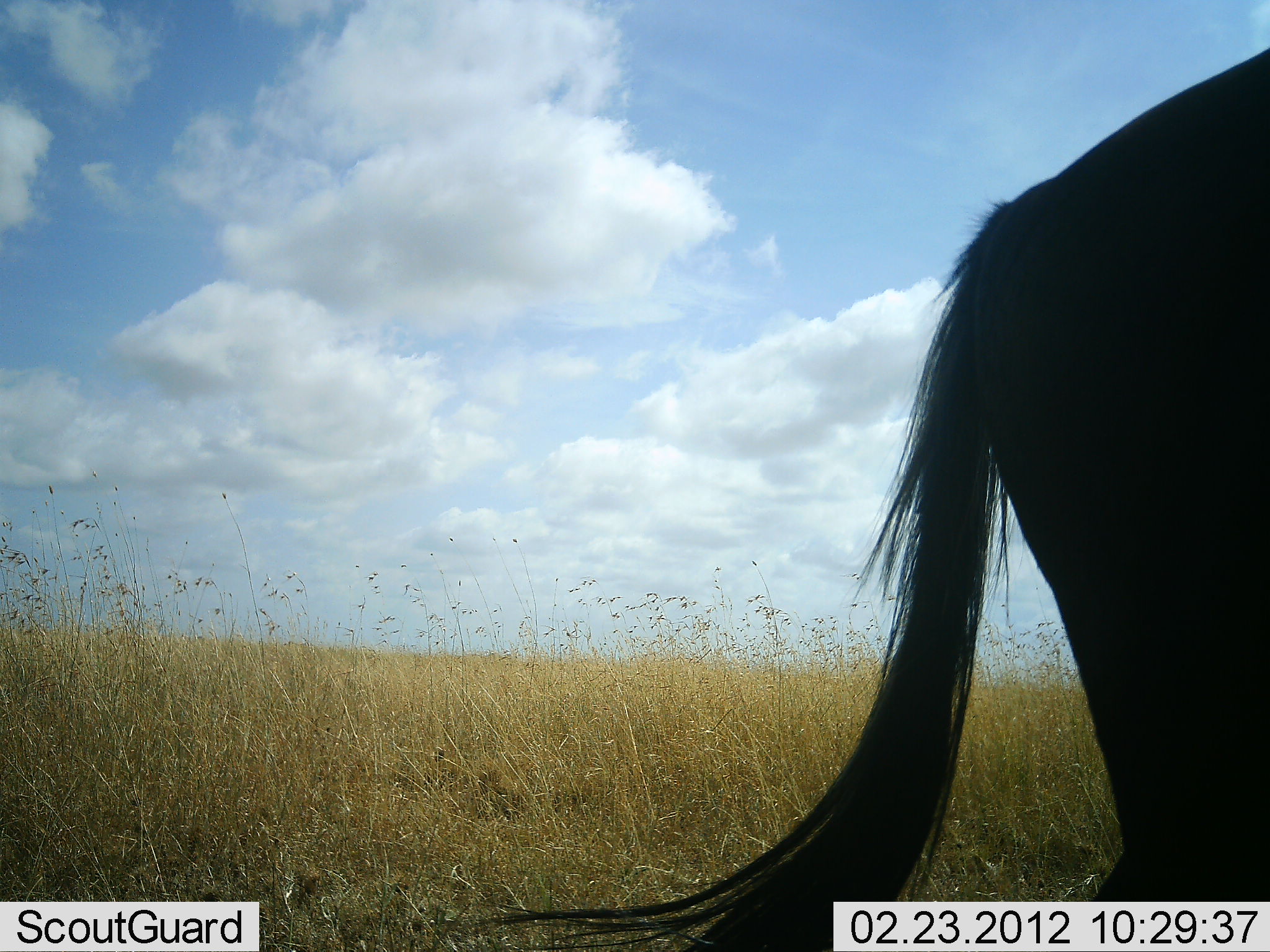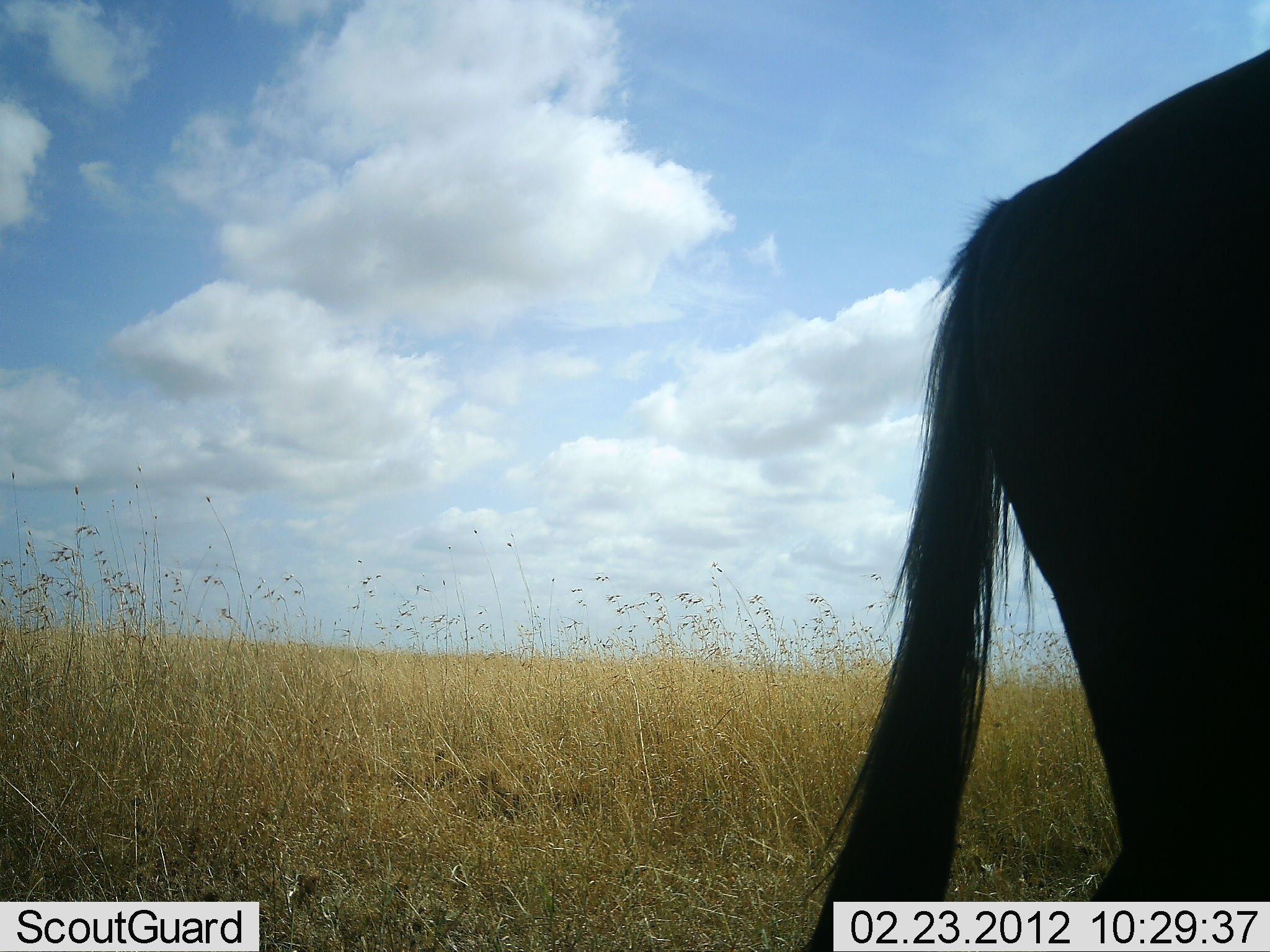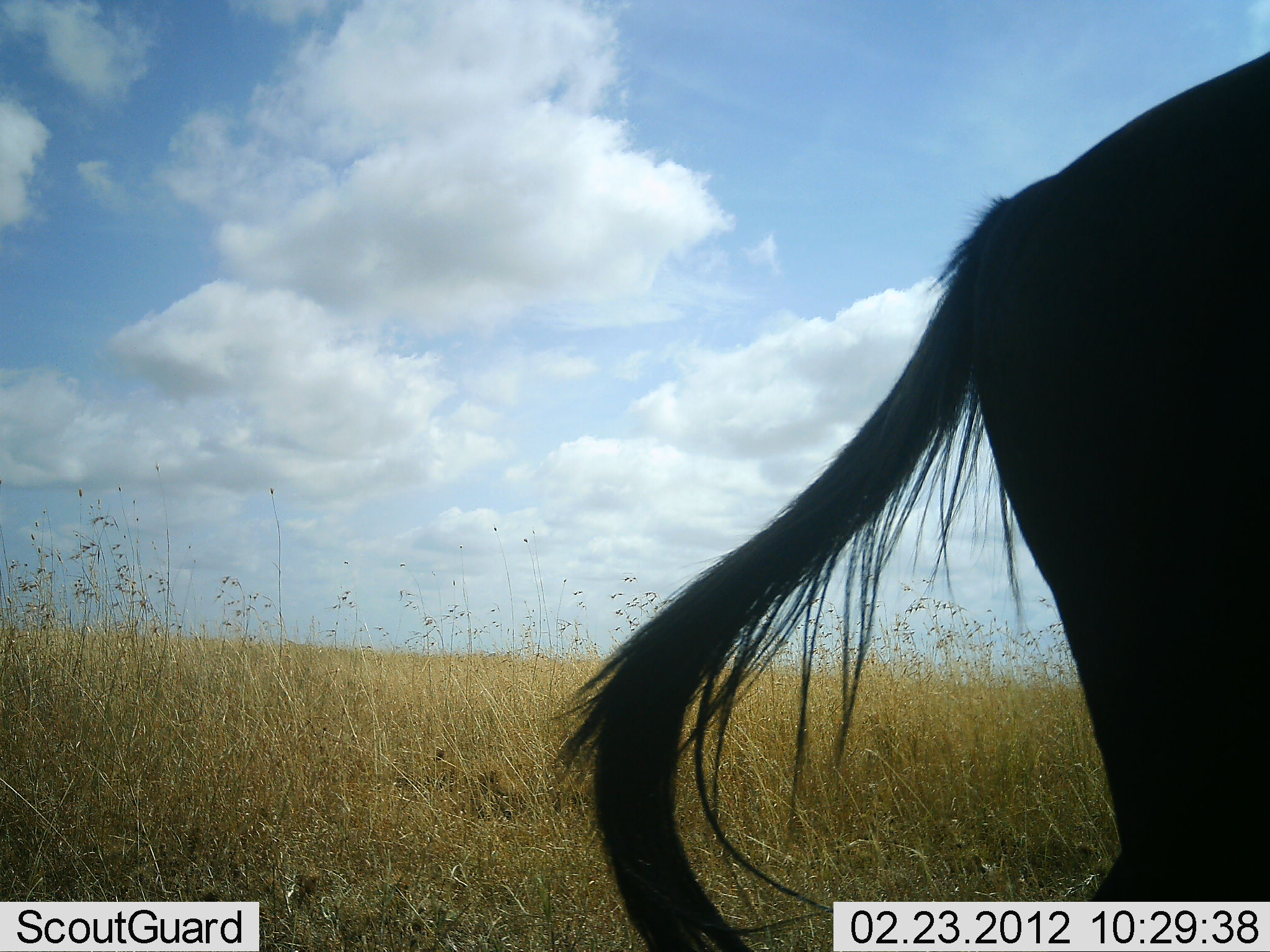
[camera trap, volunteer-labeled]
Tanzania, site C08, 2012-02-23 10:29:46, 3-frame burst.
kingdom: Animalia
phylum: Chordata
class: Mammalia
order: Artiodactyla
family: Bovidae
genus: Connochaetes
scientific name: Connochaetes taurinus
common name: blue wildebeest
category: wildebeest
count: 1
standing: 100%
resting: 0%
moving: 0%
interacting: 0%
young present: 0%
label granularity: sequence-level